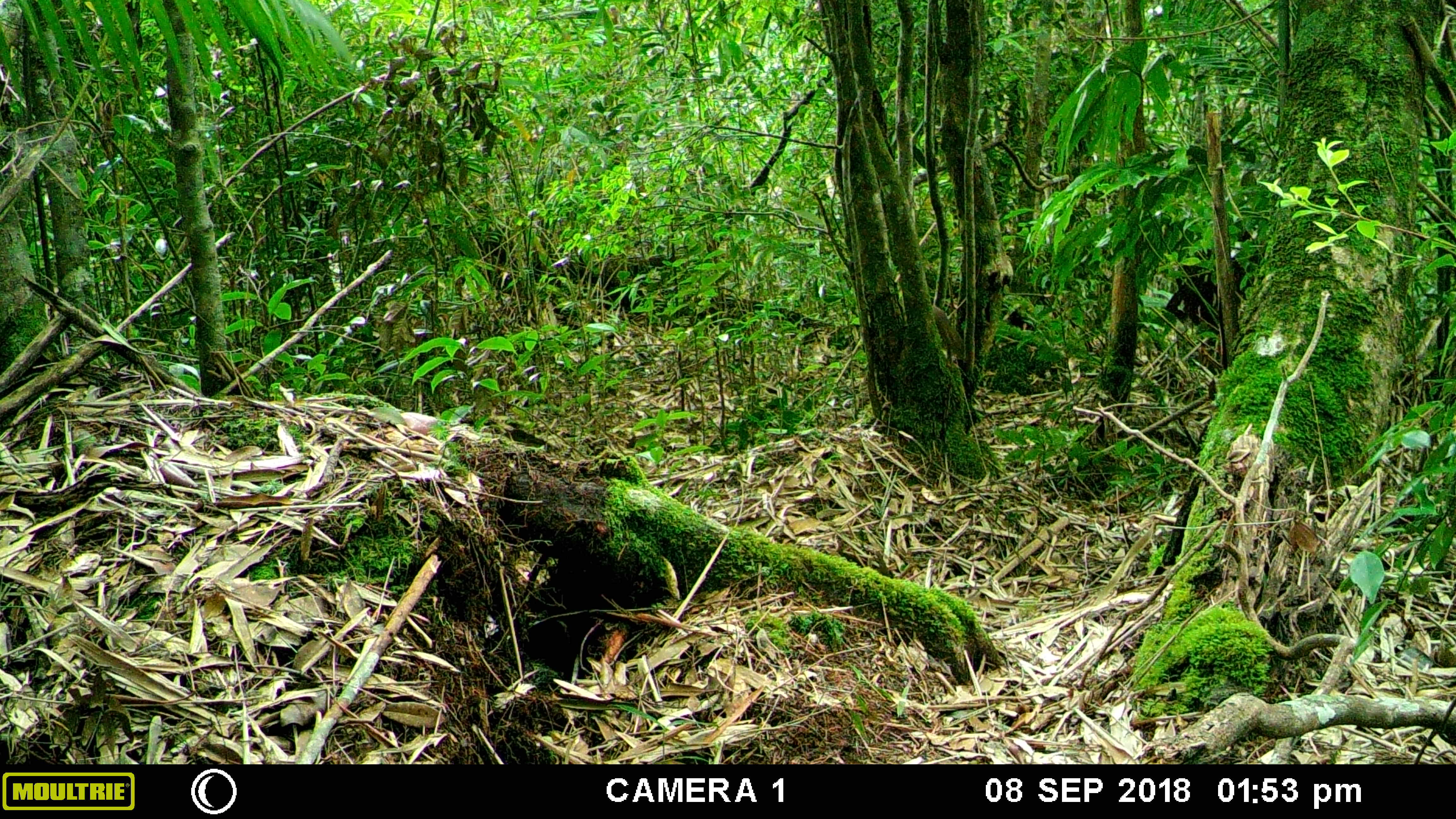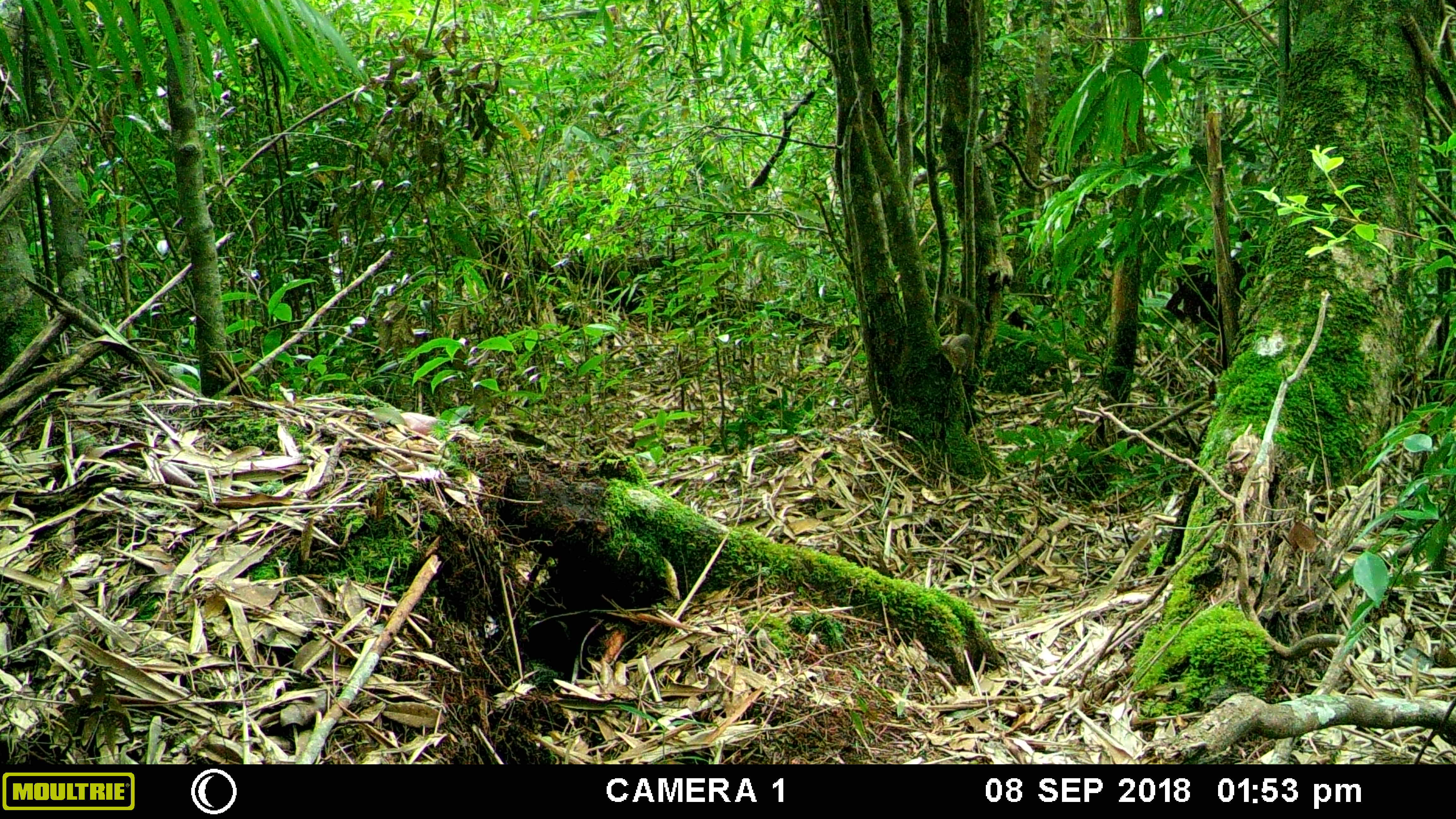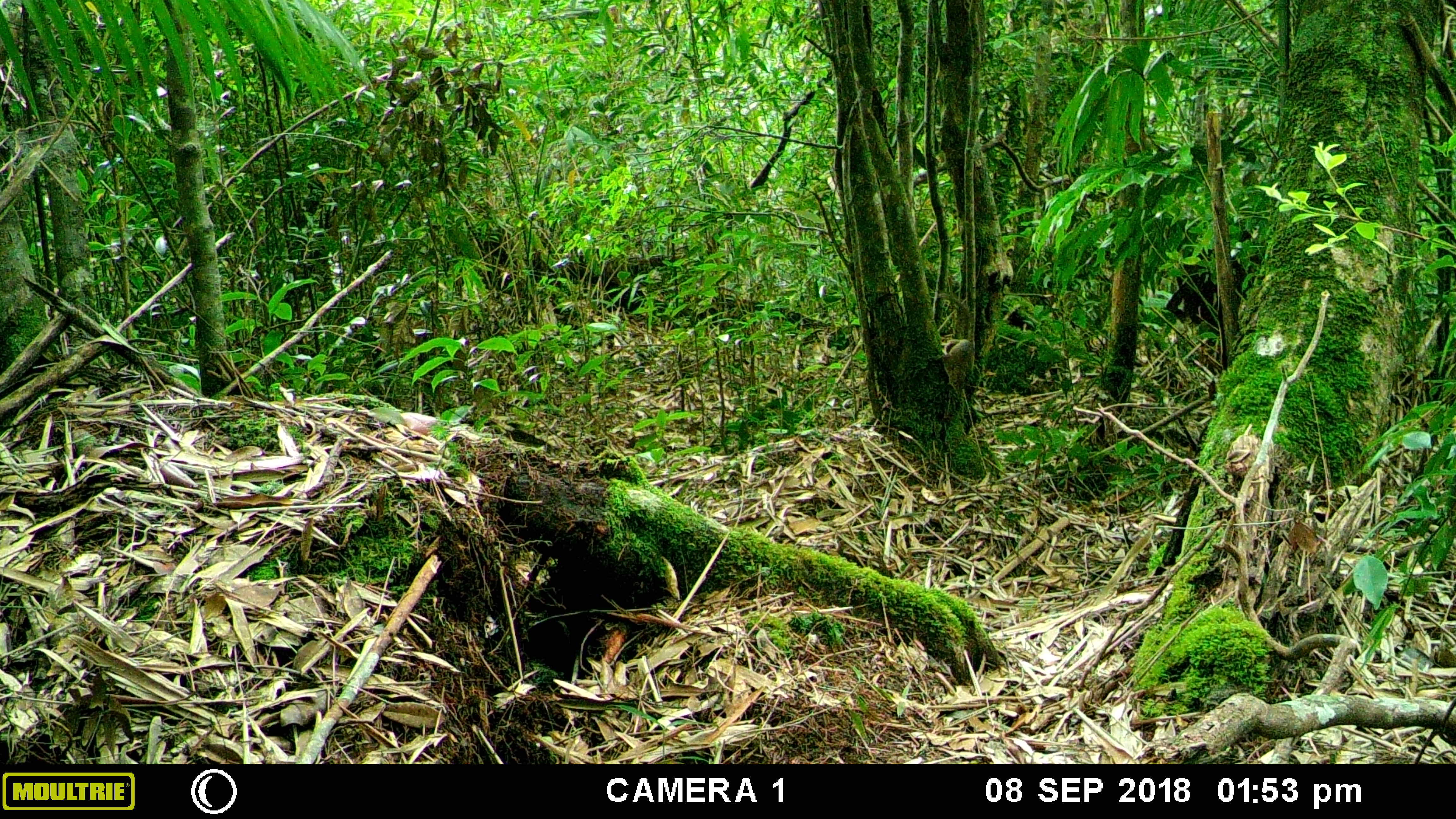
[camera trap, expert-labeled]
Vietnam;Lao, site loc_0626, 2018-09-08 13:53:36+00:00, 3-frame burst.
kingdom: Animalia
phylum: Chordata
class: Mammalia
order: Rodentia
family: Sciuridae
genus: Dremomys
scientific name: Dremomys rufigenis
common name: red-cheeked squirrel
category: red cheeked squirrel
Red cheeked squirrel (red-cheeked squirrel) (Dremomys rufigenis). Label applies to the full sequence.